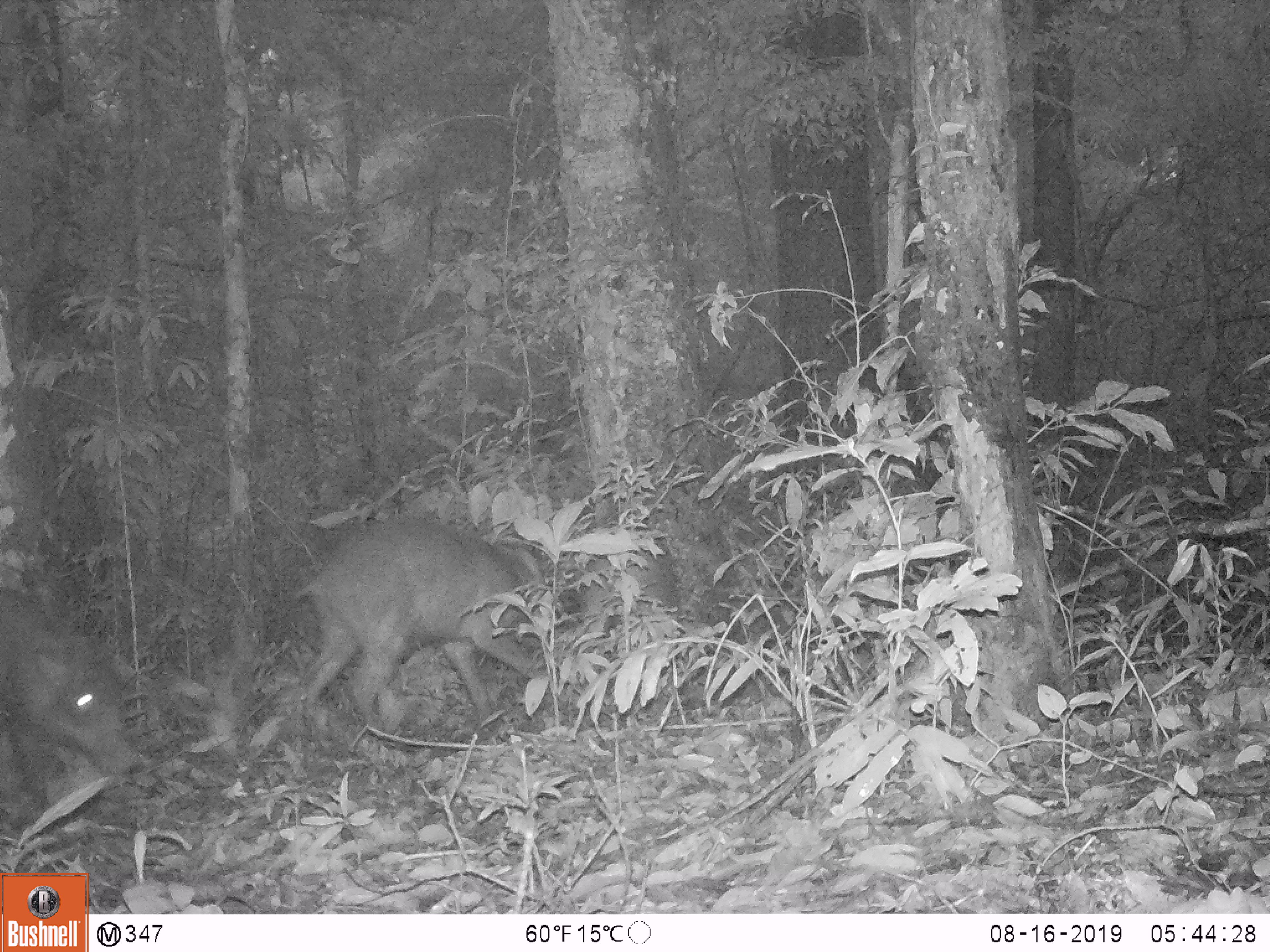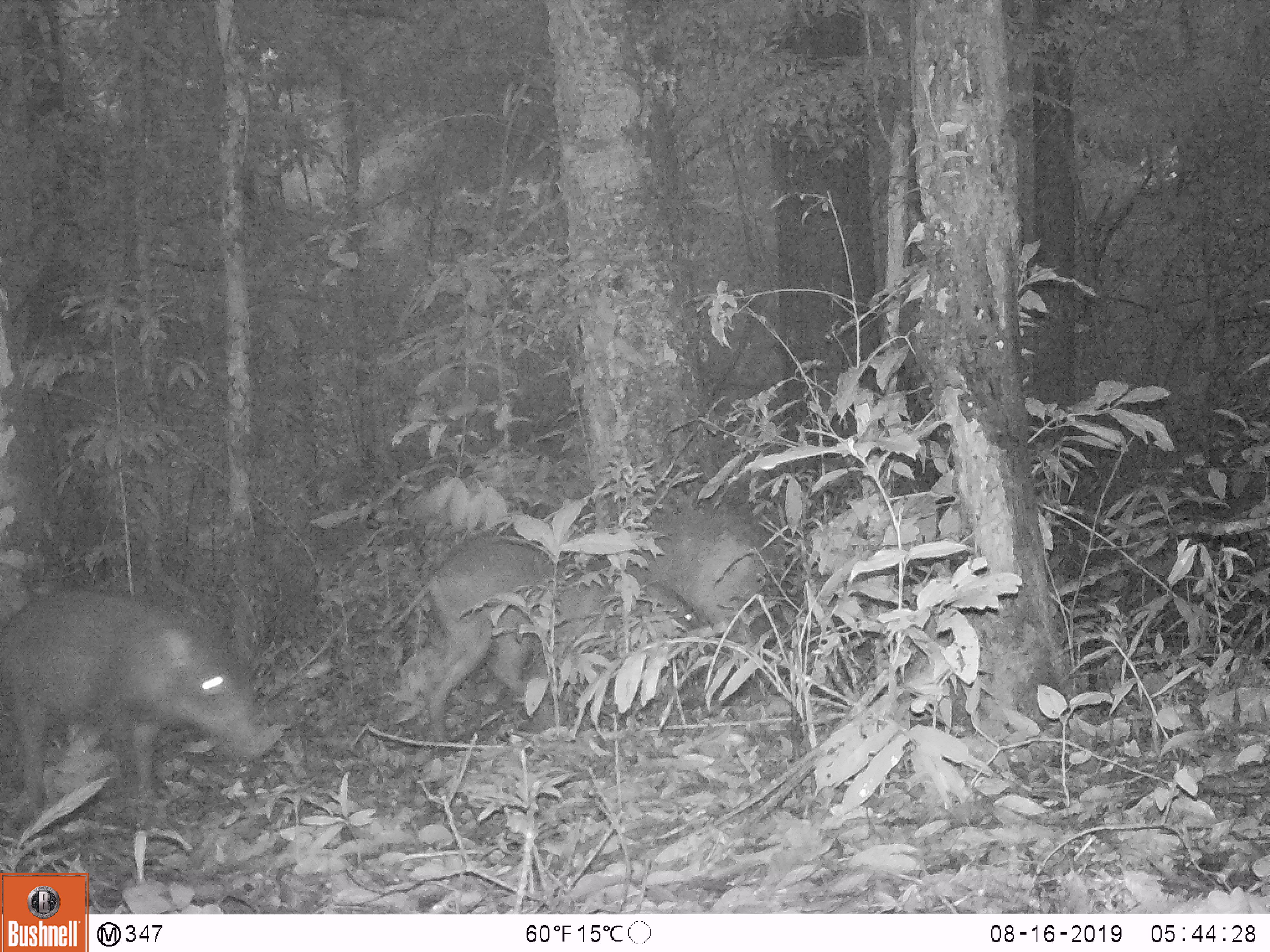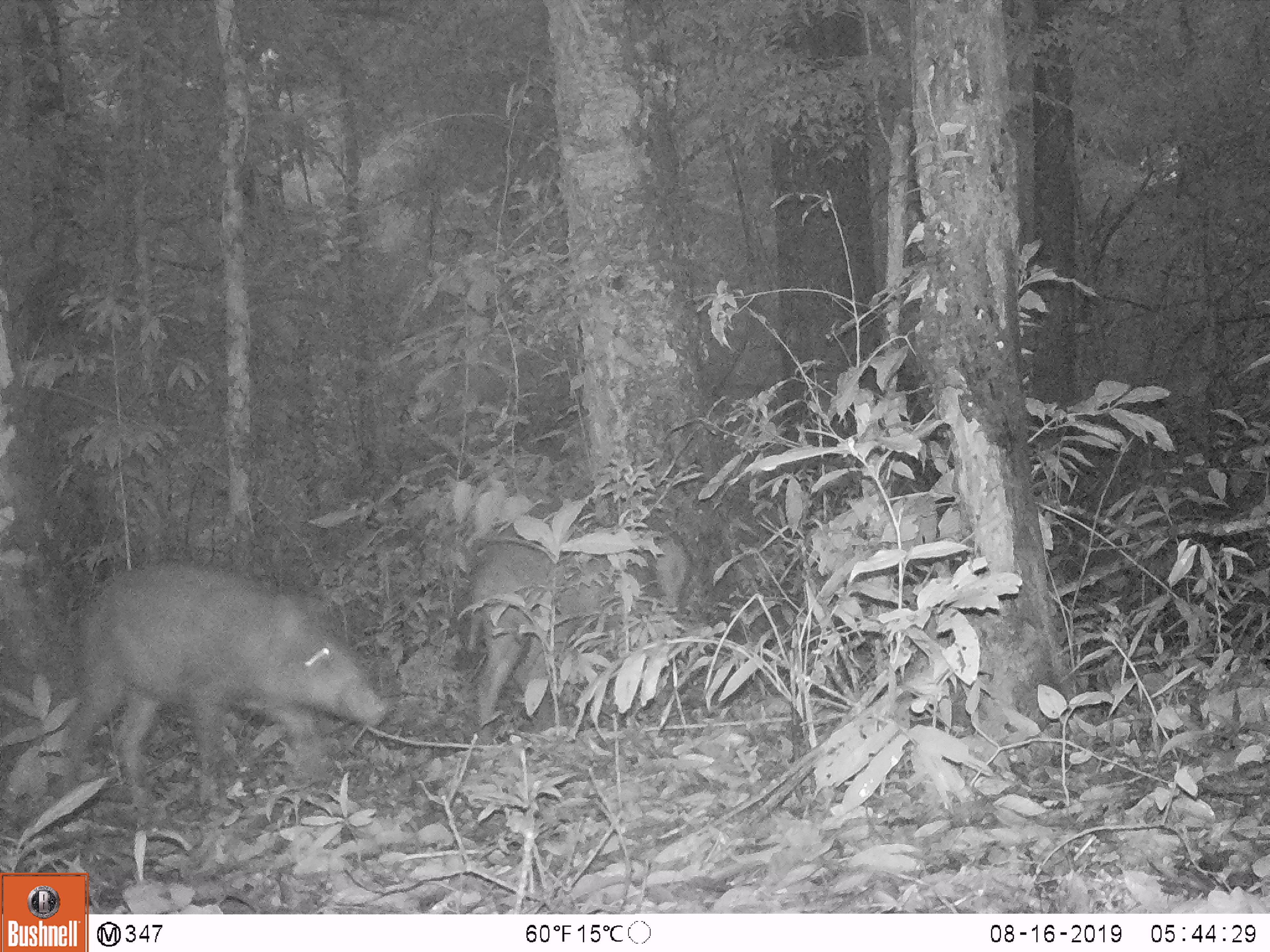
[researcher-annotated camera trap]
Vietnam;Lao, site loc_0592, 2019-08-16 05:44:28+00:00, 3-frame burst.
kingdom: Animalia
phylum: Chordata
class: Mammalia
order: Artiodactyla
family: Suidae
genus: Sus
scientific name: Sus scrofa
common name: eurasian wild pig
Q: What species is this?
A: Eurasian wild pig (Sus scrofa).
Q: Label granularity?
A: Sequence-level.